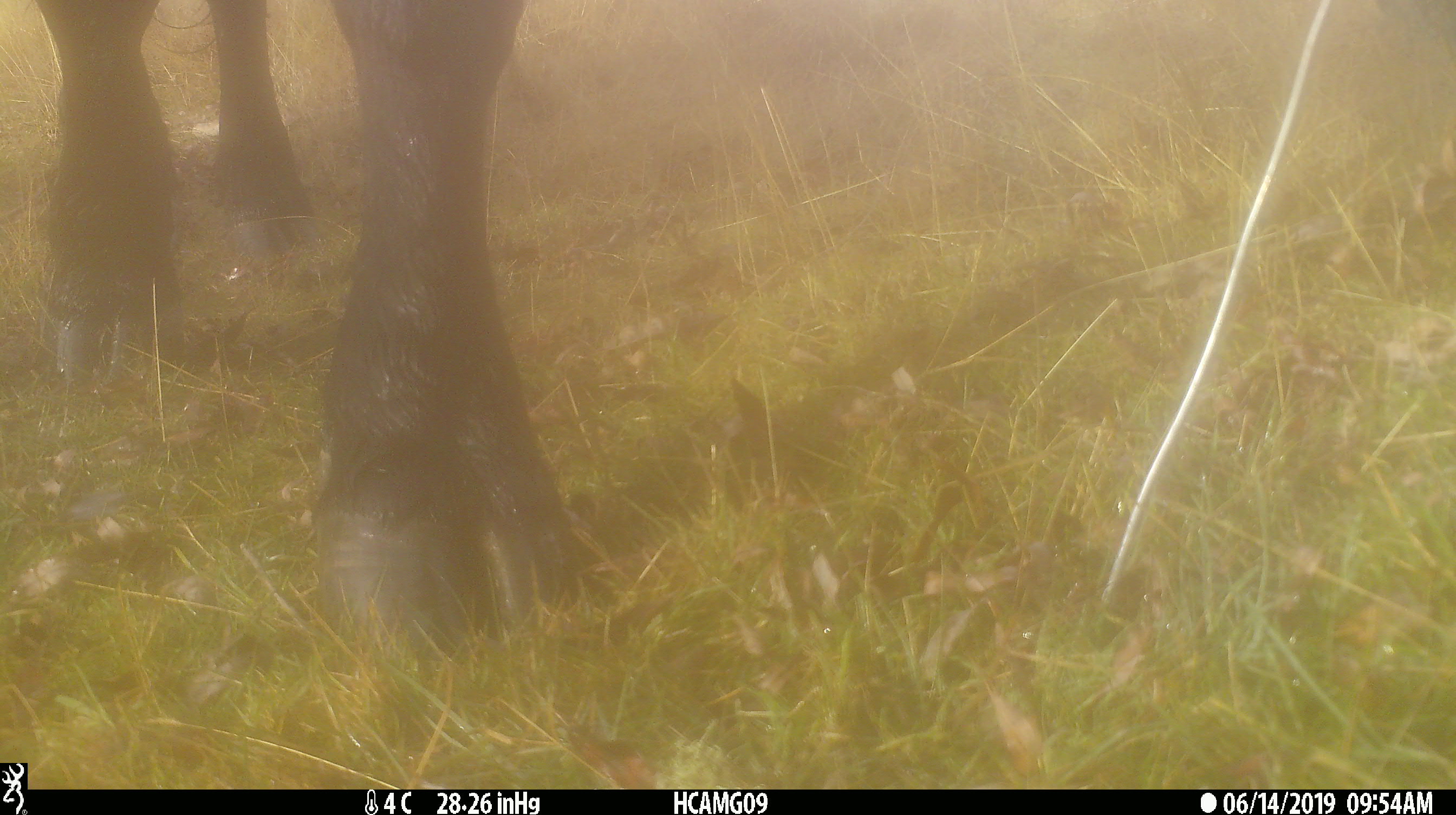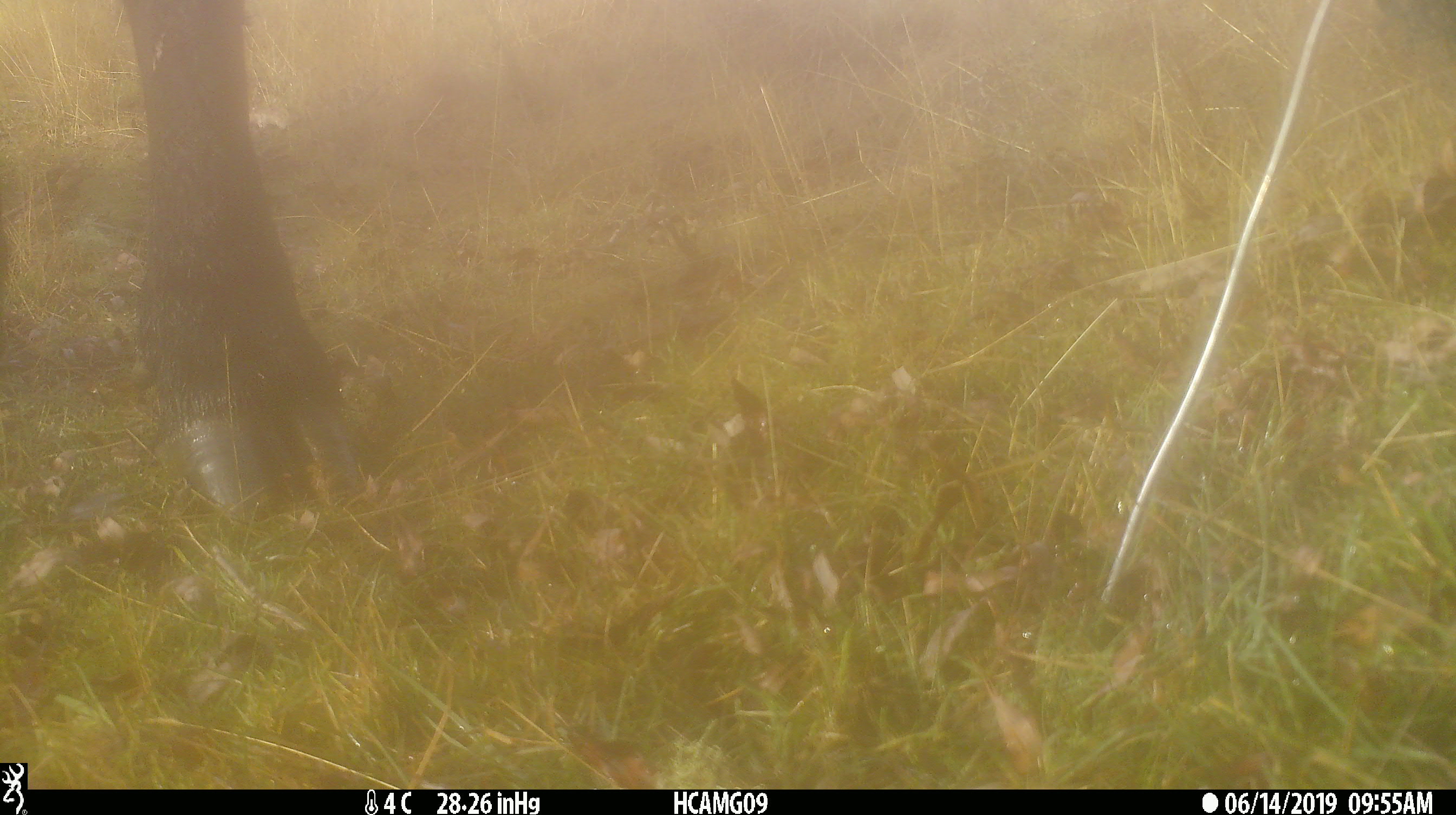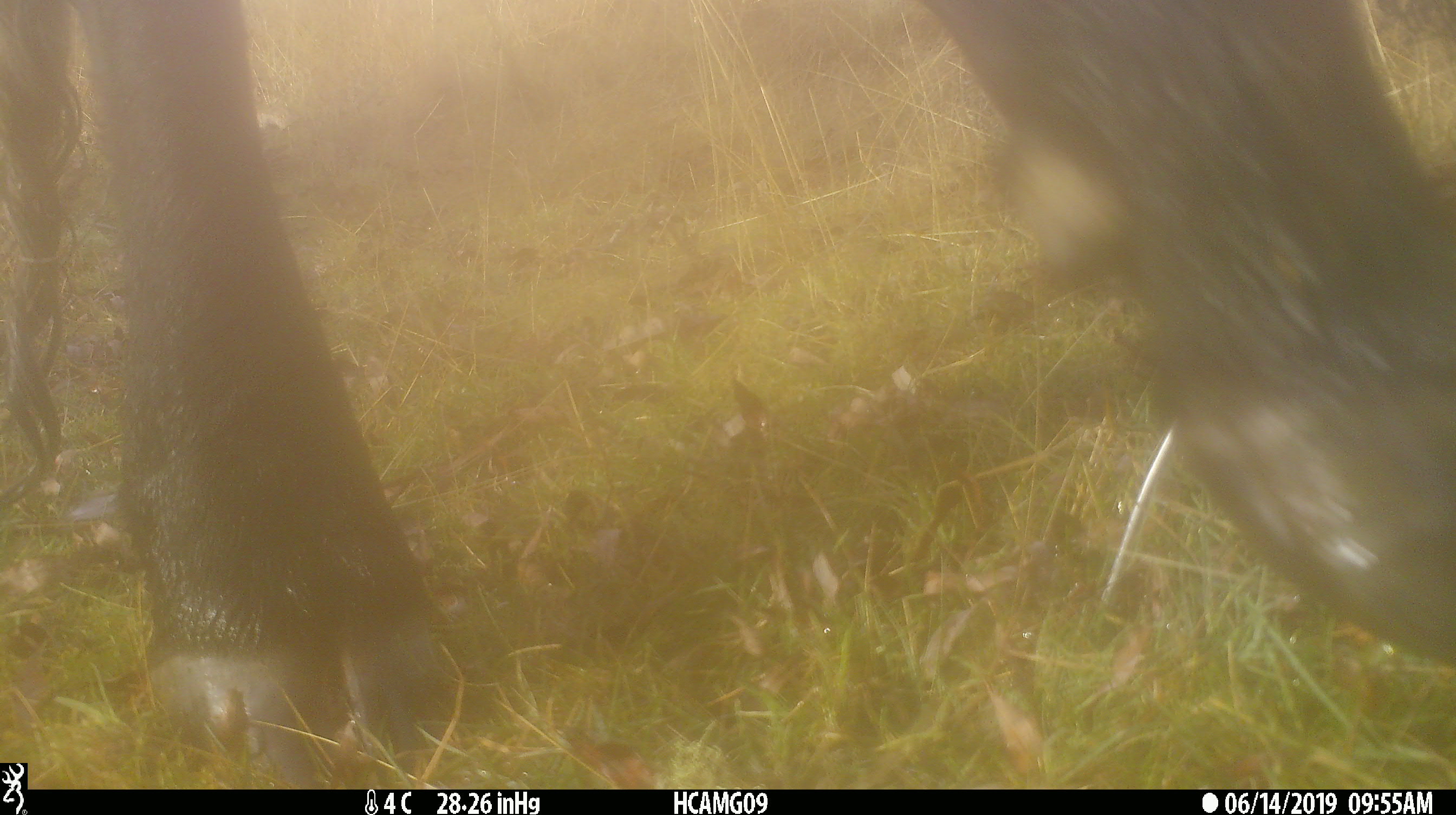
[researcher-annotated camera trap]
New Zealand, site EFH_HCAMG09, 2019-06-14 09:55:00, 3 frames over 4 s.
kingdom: Animalia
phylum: Chordata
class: Mammalia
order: Artiodactyla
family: Bovidae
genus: Bos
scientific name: Bos taurus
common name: domestic cow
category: cow